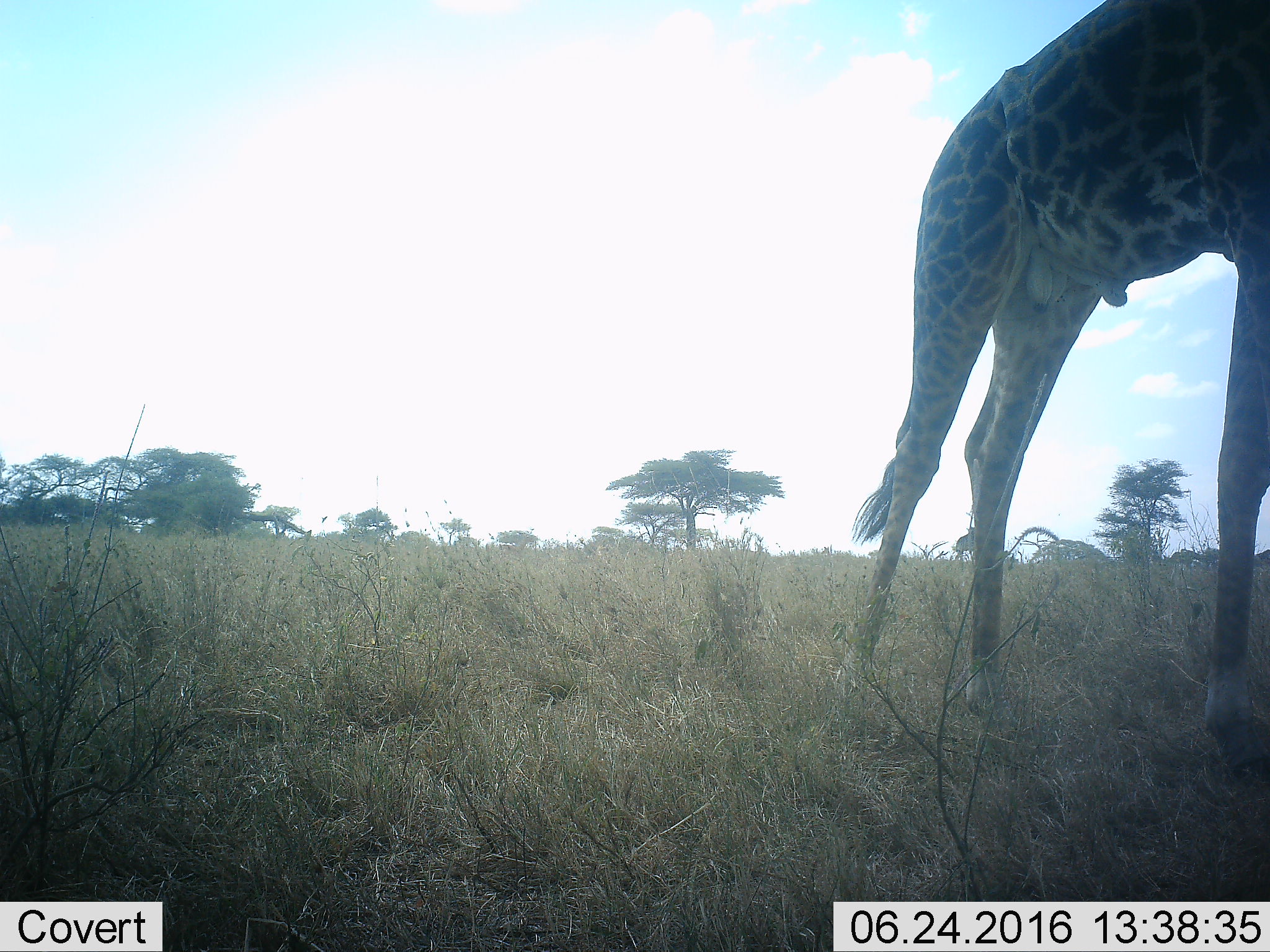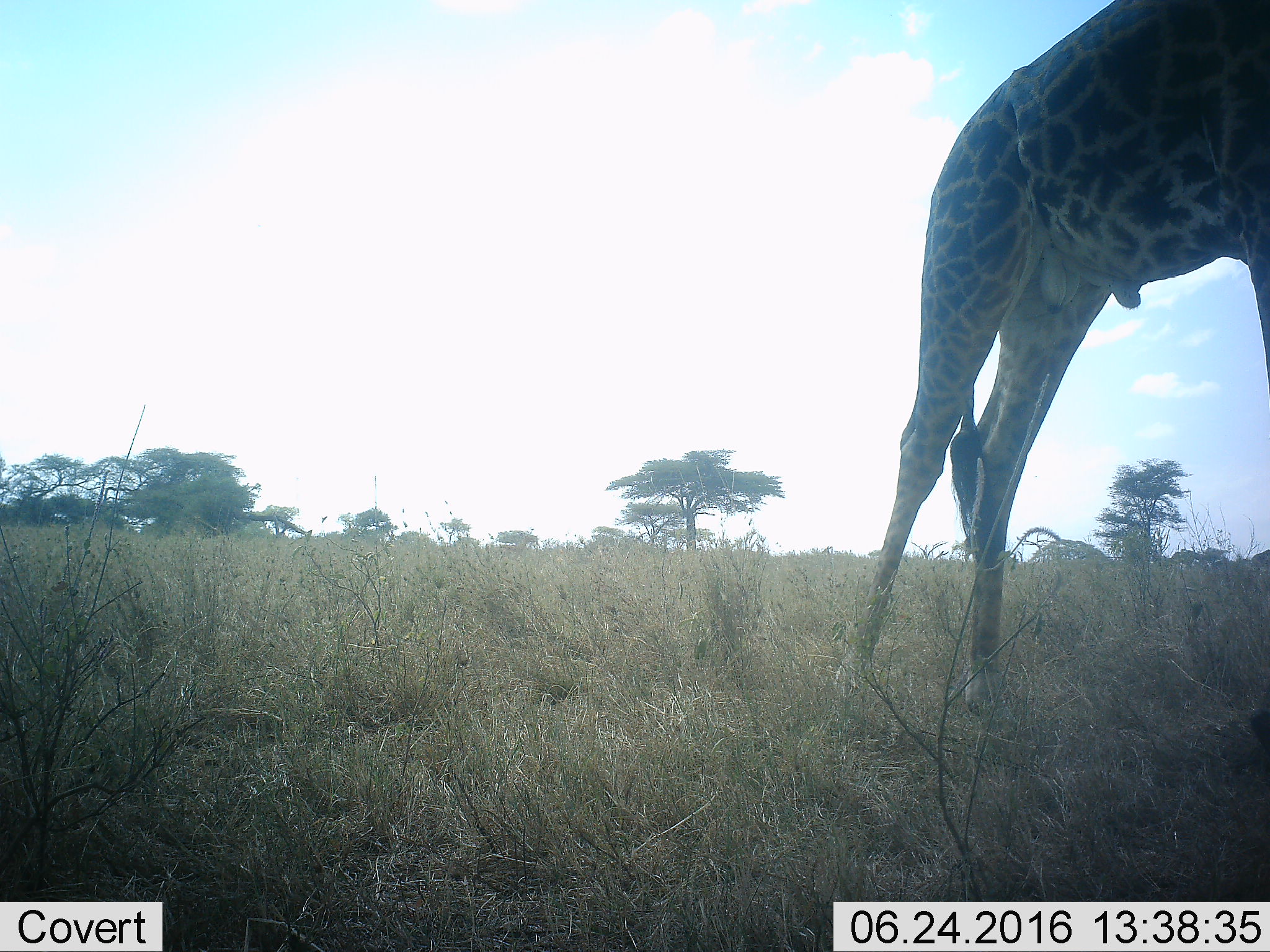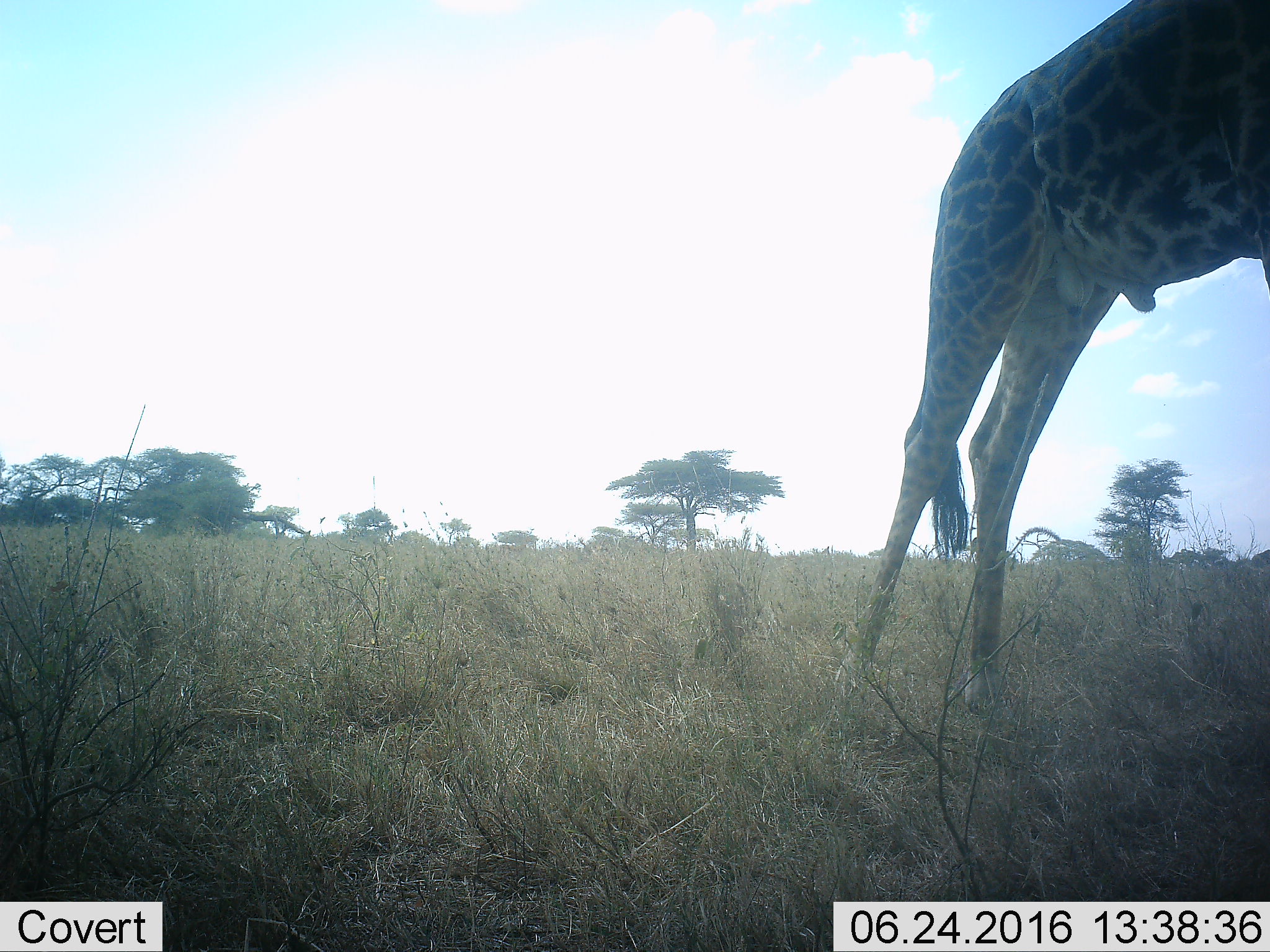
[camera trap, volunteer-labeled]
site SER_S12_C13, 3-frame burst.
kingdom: Animalia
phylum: Chordata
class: Mammalia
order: Artiodactyla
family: Giraffidae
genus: Giraffa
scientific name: Giraffa camelopardalis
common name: giraffe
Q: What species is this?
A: Giraffe (Giraffa camelopardalis).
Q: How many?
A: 1.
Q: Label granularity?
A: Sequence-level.